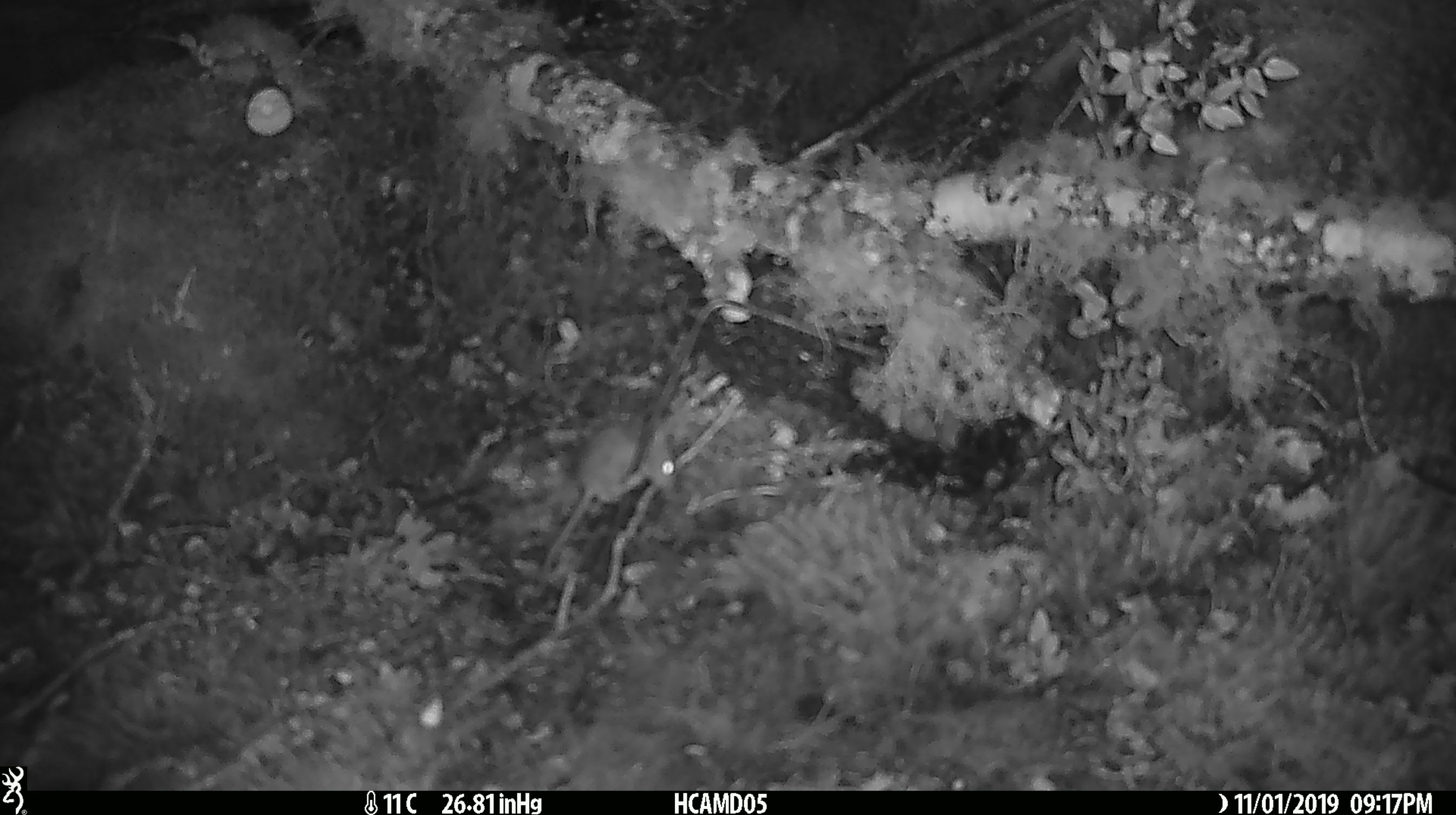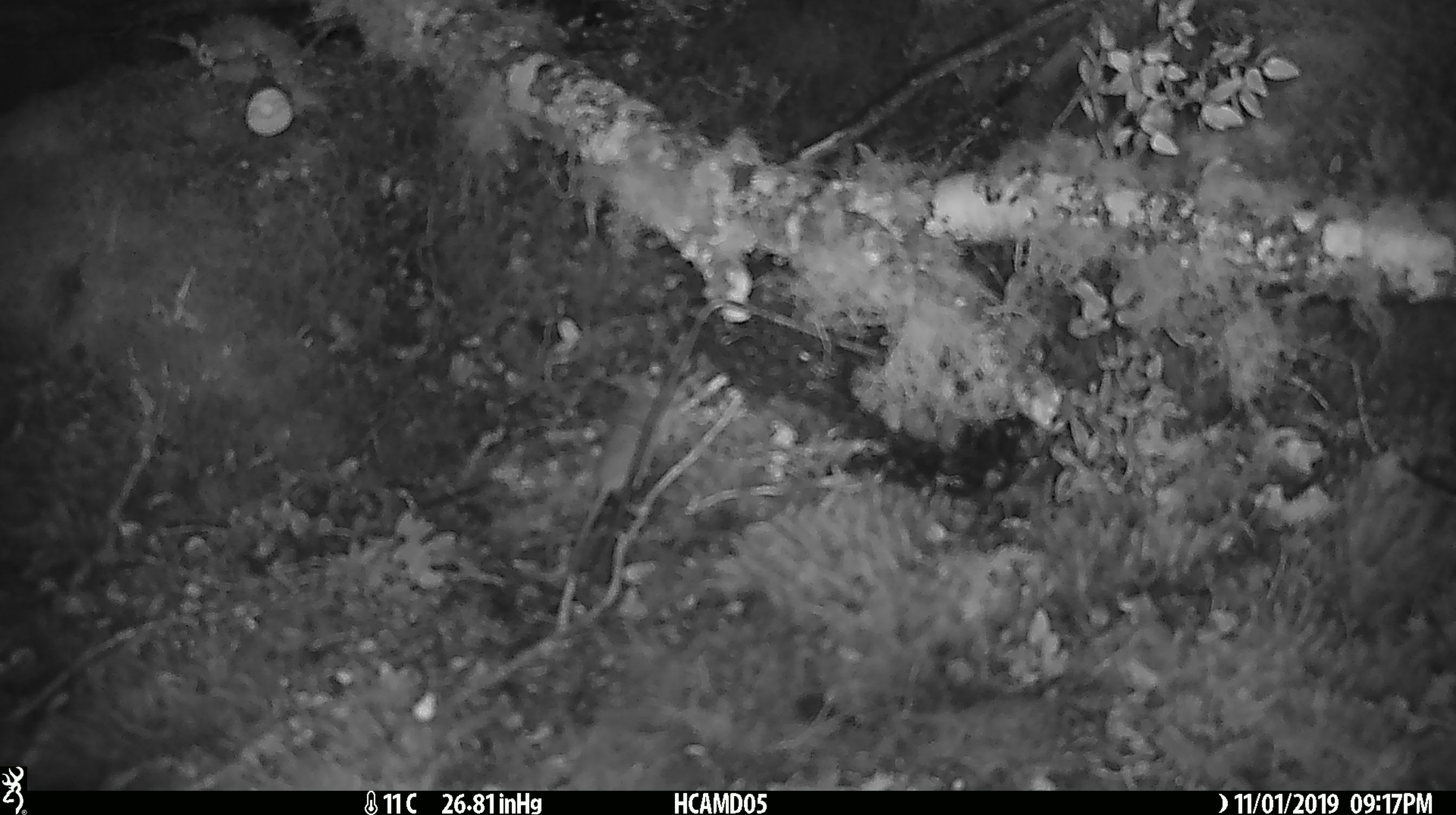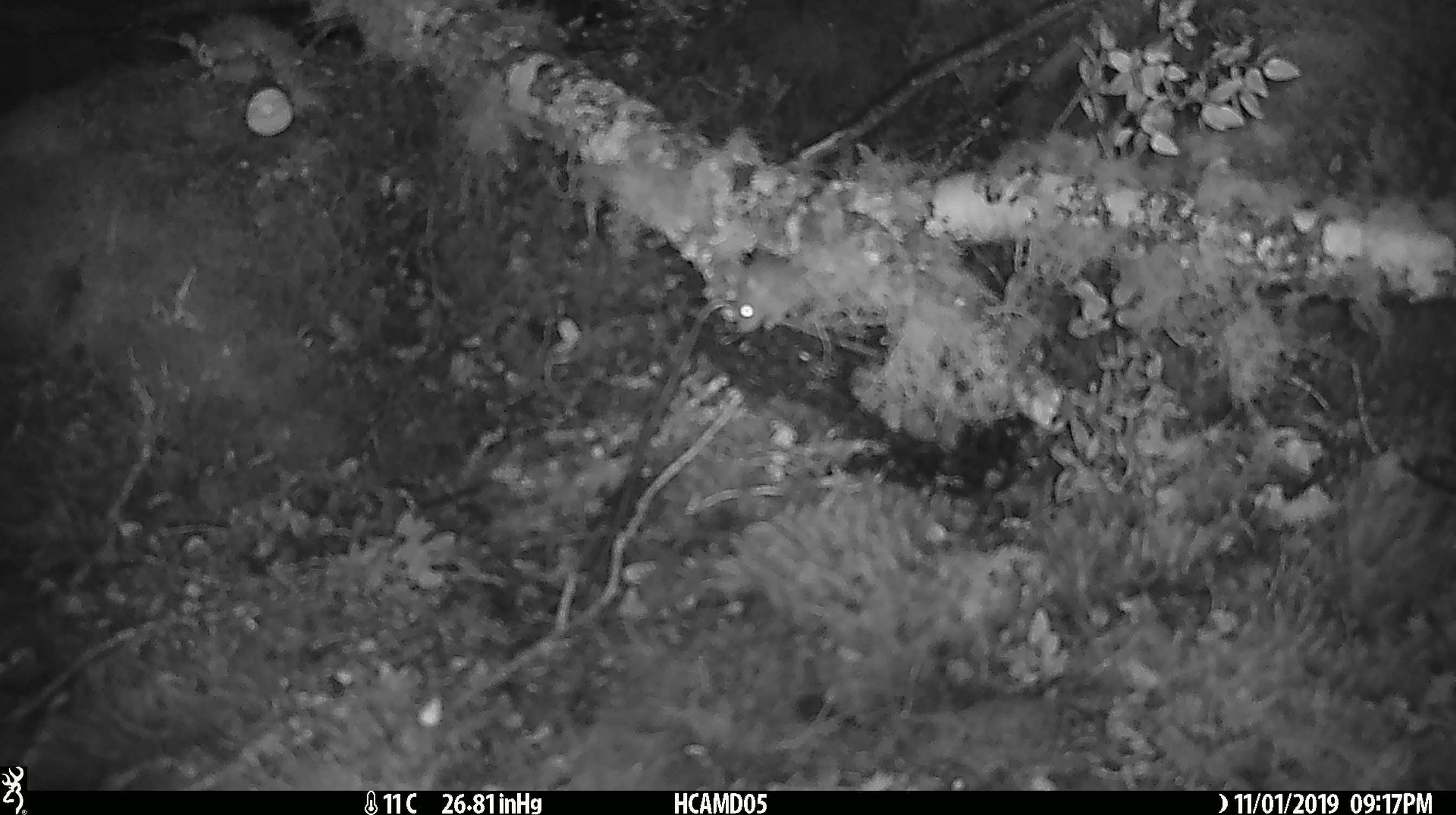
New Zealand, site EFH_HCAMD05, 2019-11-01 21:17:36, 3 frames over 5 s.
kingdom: Animalia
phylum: Chordata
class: Mammalia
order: Rodentia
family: Muridae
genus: Mus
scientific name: Mus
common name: mouse